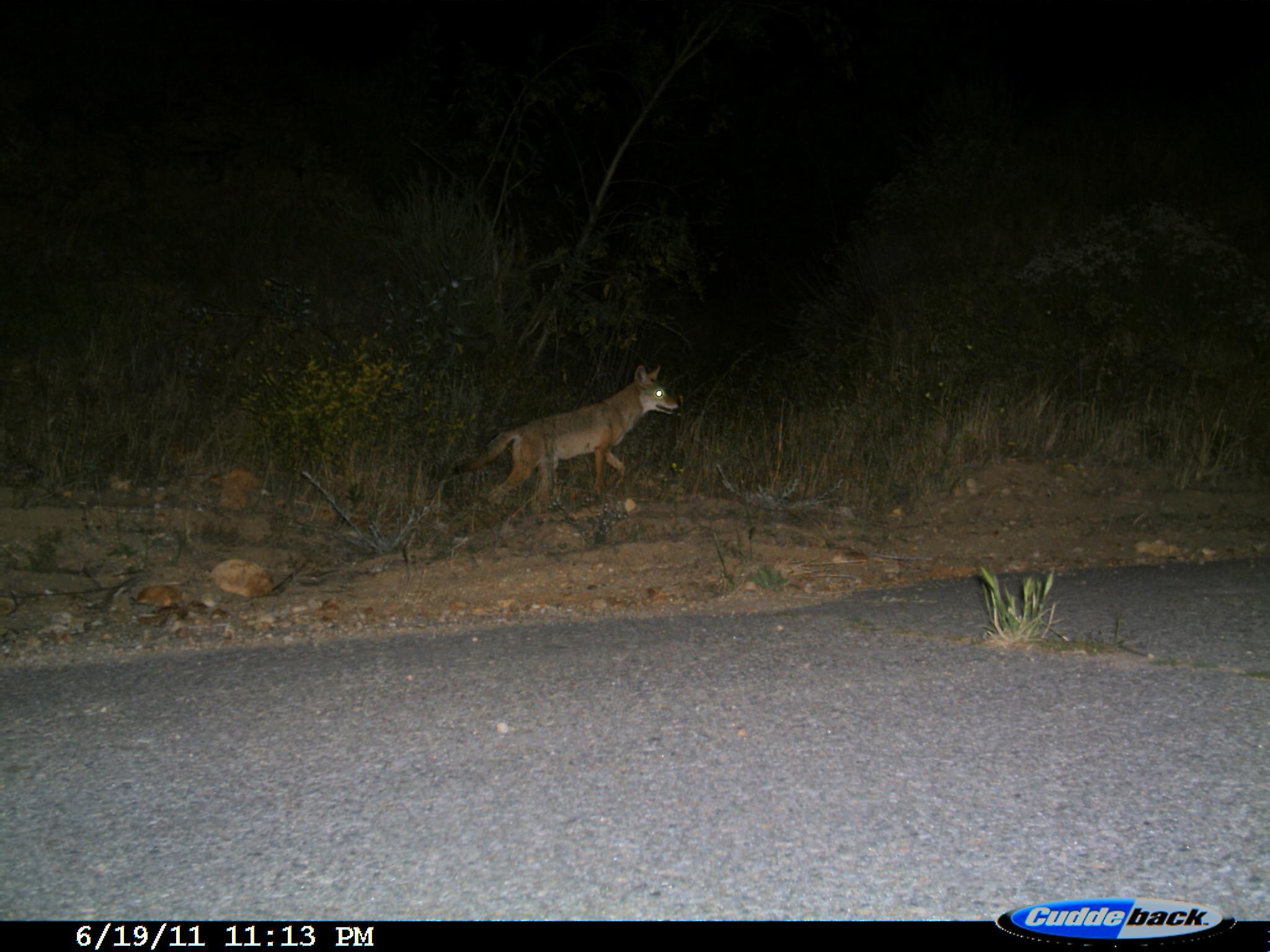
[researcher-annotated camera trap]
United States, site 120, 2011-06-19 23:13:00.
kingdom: Animalia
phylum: Chordata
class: Mammalia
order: Carnivora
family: Canidae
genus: Canis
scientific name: Canis latrans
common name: coyote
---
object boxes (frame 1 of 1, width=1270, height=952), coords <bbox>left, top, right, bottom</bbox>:
coyote: <bbox>429, 354, 691, 524</bbox>